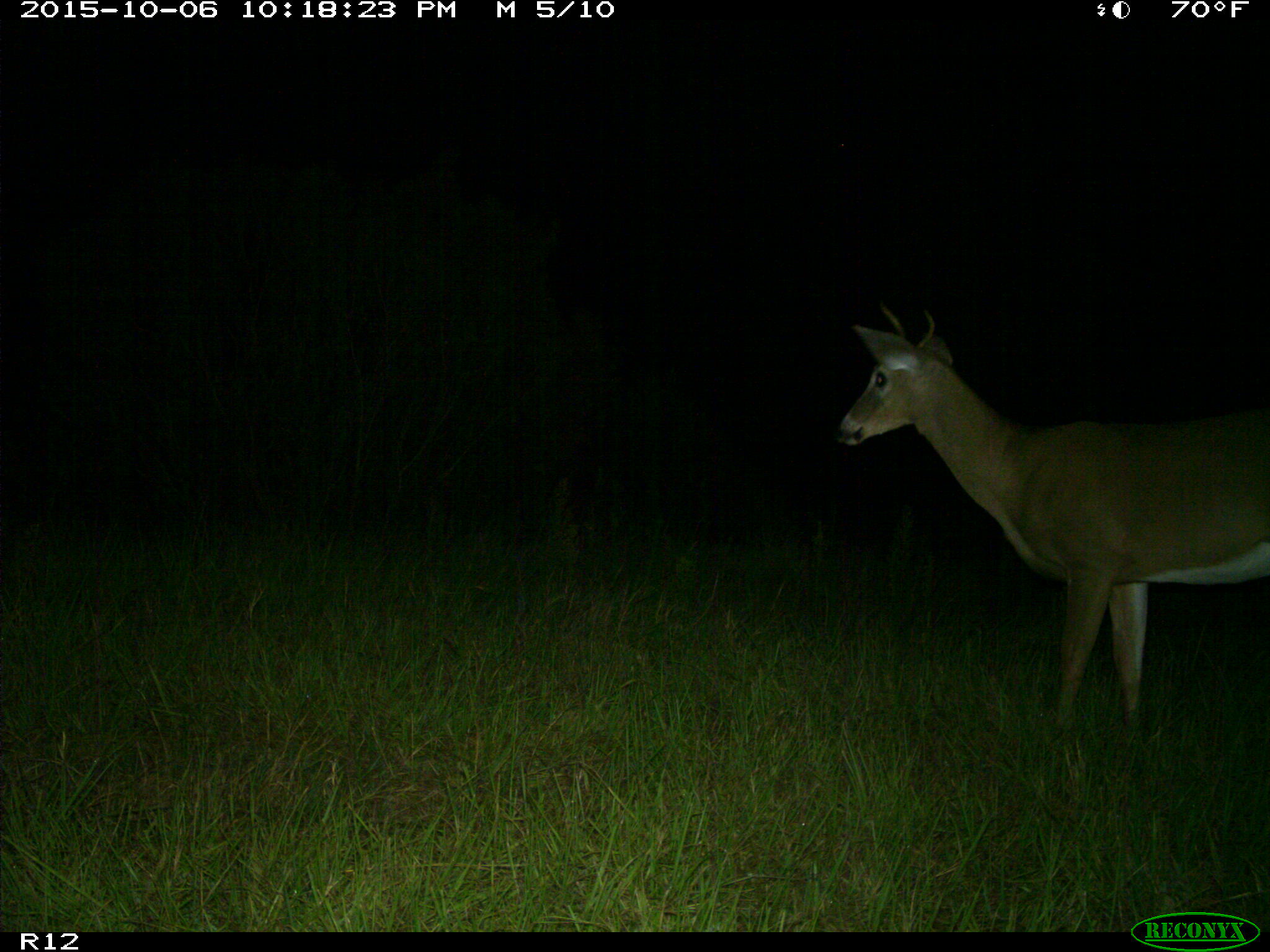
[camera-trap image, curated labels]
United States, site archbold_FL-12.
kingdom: Animalia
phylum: Chordata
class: Mammalia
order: Artiodactyla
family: Cervidae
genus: Odocoileus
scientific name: Odocoileus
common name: deer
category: unidentified deer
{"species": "unidentified deer (deer) (Odocoileus)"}